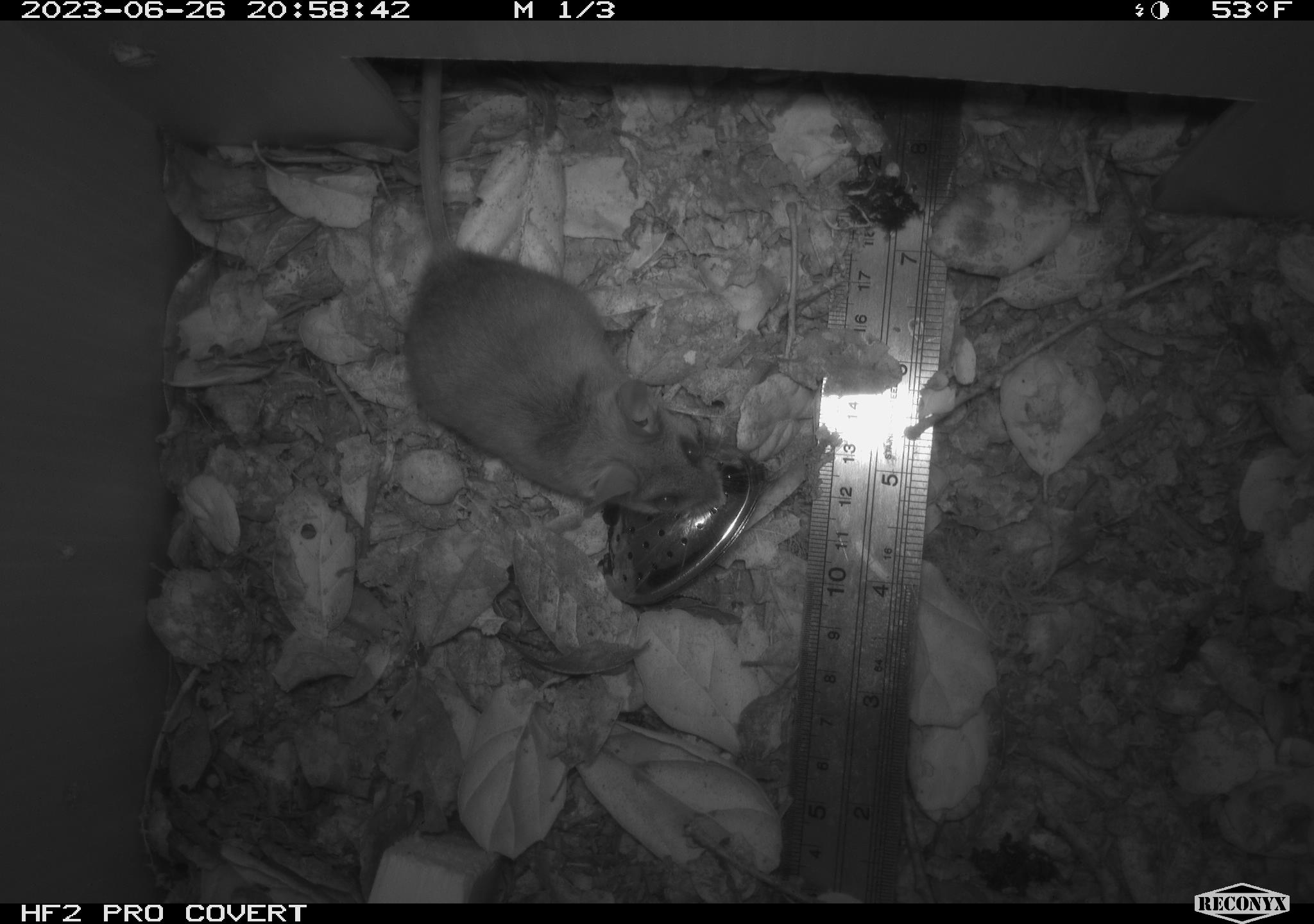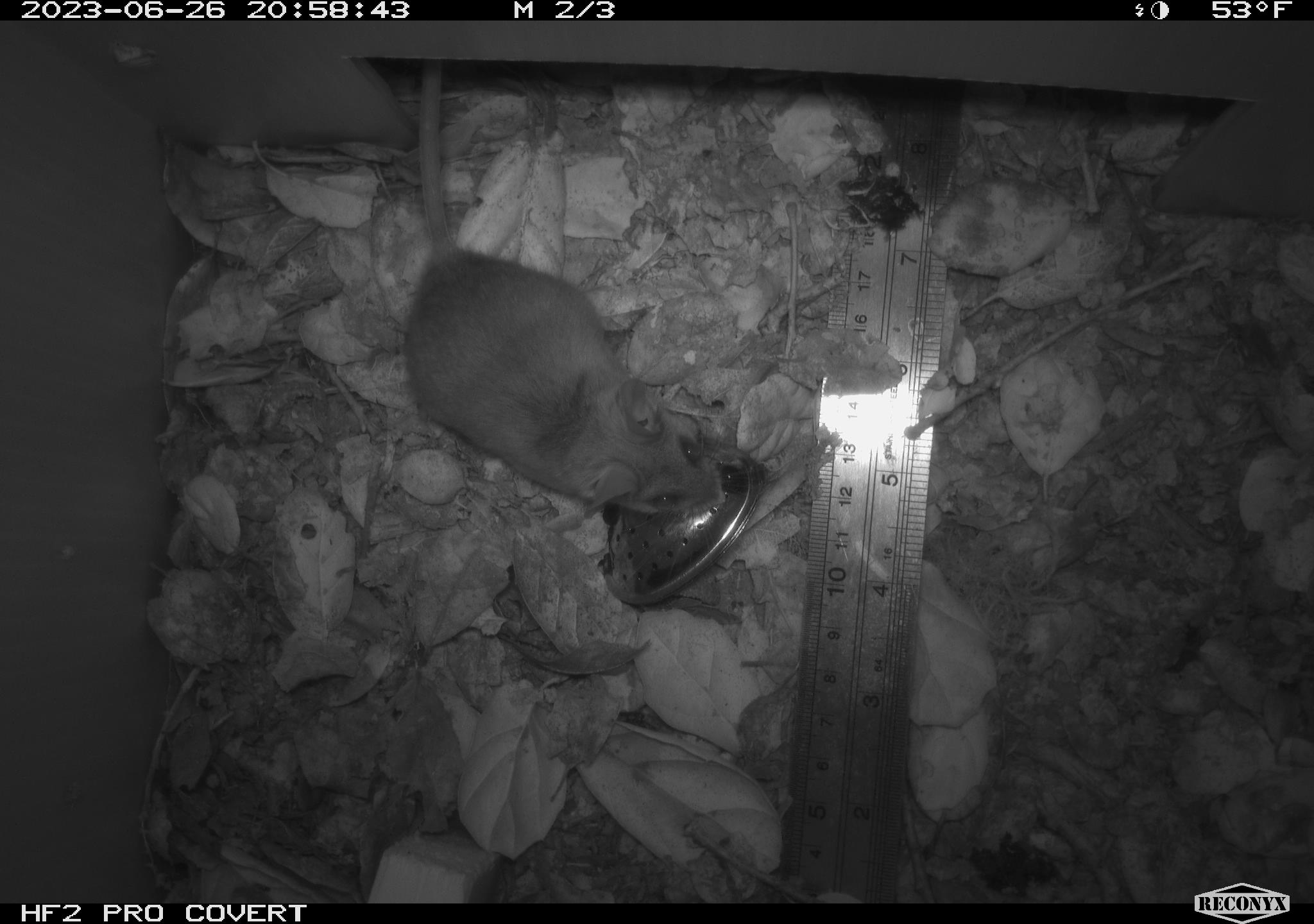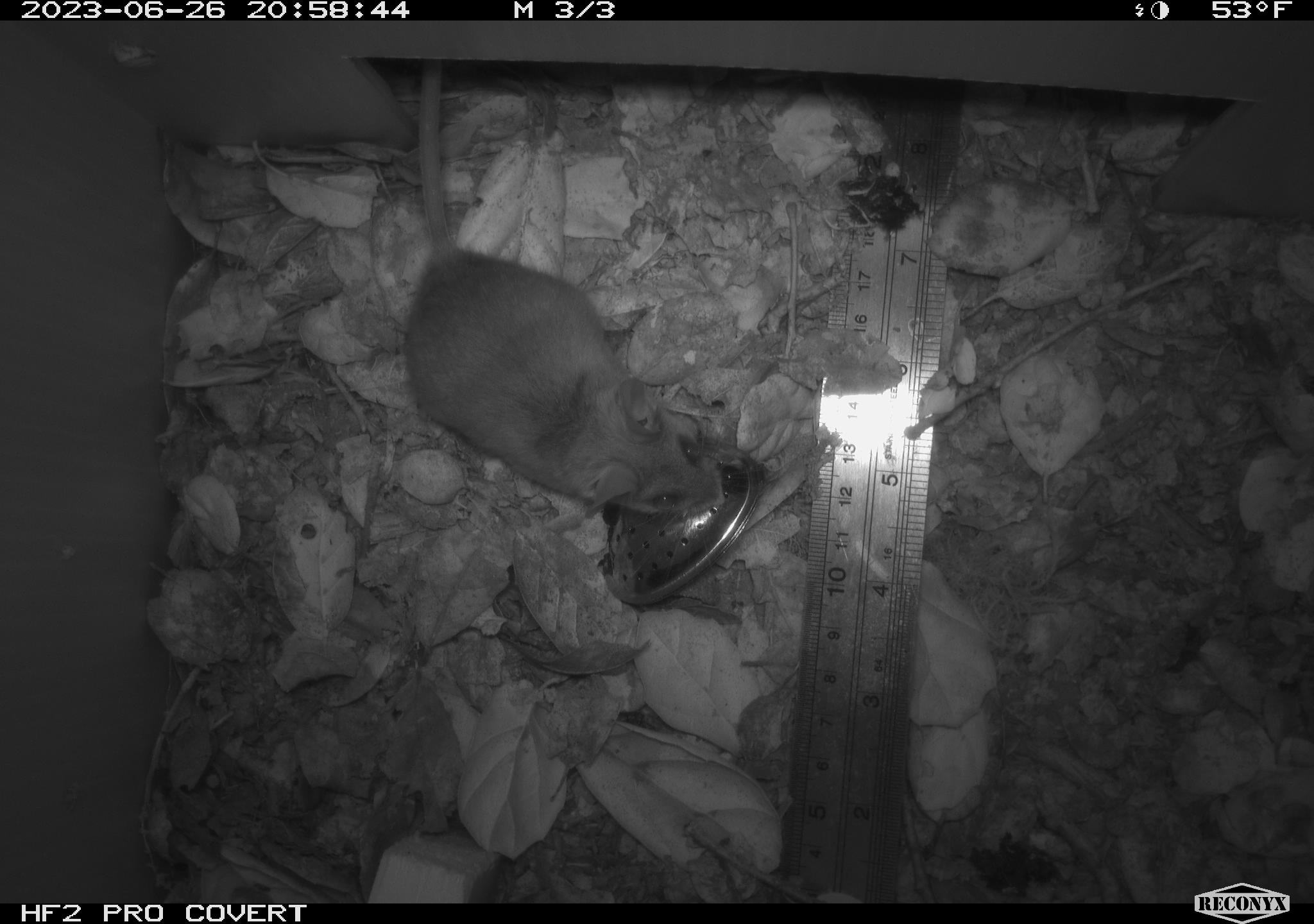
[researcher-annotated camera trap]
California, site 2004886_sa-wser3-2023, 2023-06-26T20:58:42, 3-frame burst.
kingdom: Animalia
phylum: Chordata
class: Mammalia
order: Rodentia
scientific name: Rodentia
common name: mouse species